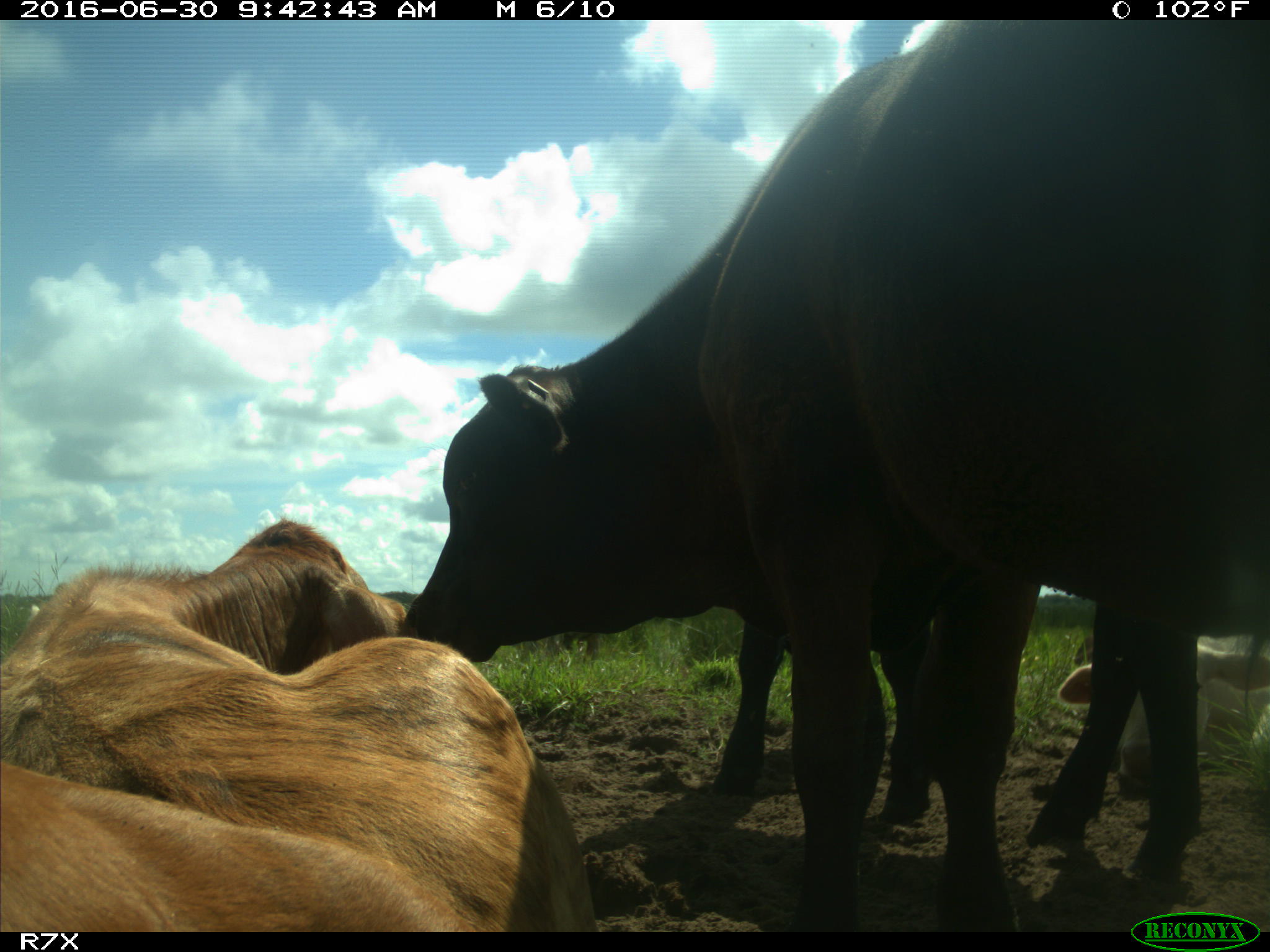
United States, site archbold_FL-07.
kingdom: Animalia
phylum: Chordata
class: Mammalia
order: Artiodactyla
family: Bovidae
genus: Bos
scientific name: Bos taurus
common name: domestic cow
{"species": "Bos taurus (domestic cow)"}